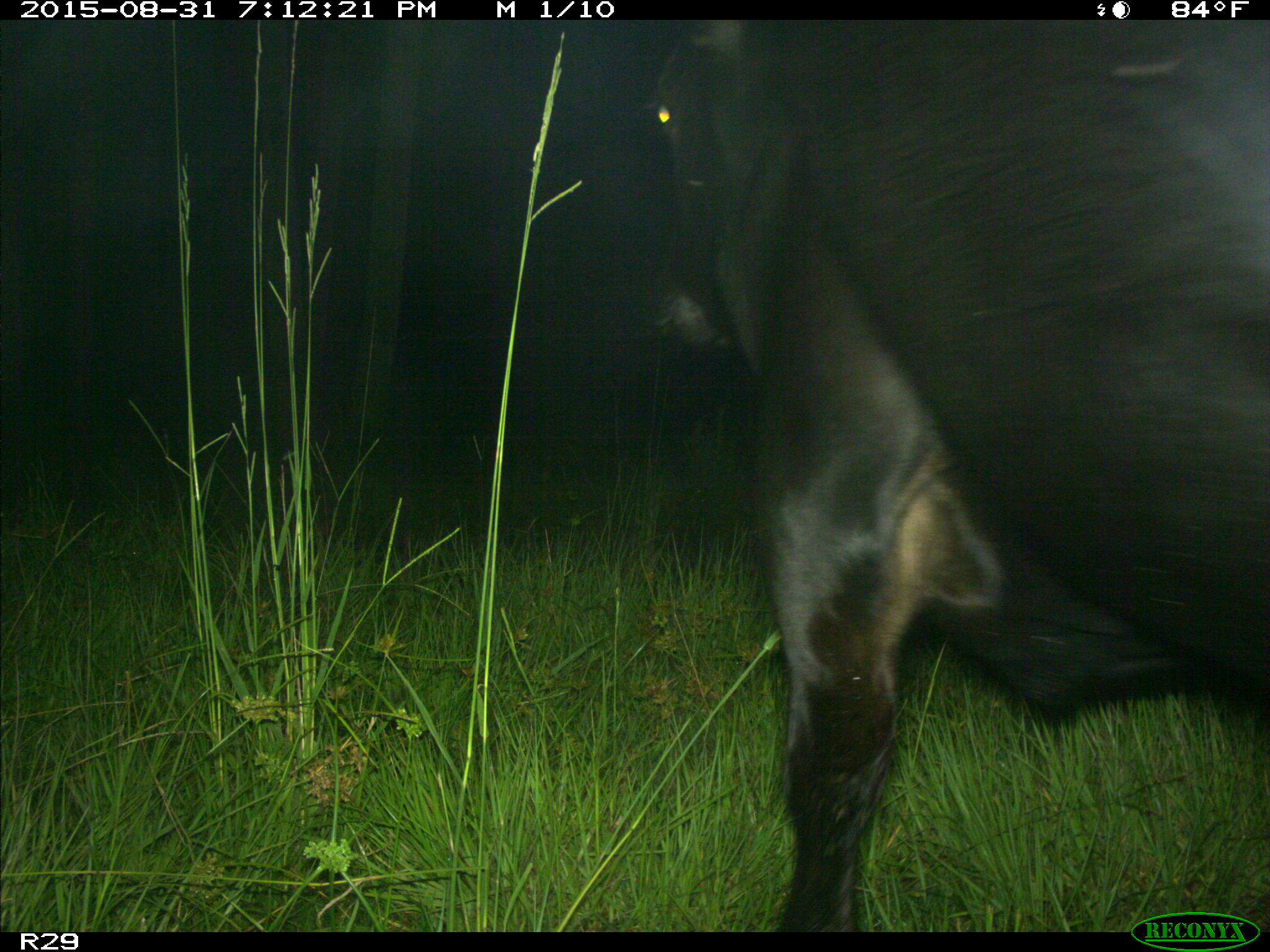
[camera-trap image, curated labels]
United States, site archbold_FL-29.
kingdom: Animalia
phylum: Chordata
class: Mammalia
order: Artiodactyla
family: Bovidae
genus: Bos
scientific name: Bos taurus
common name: domestic cow